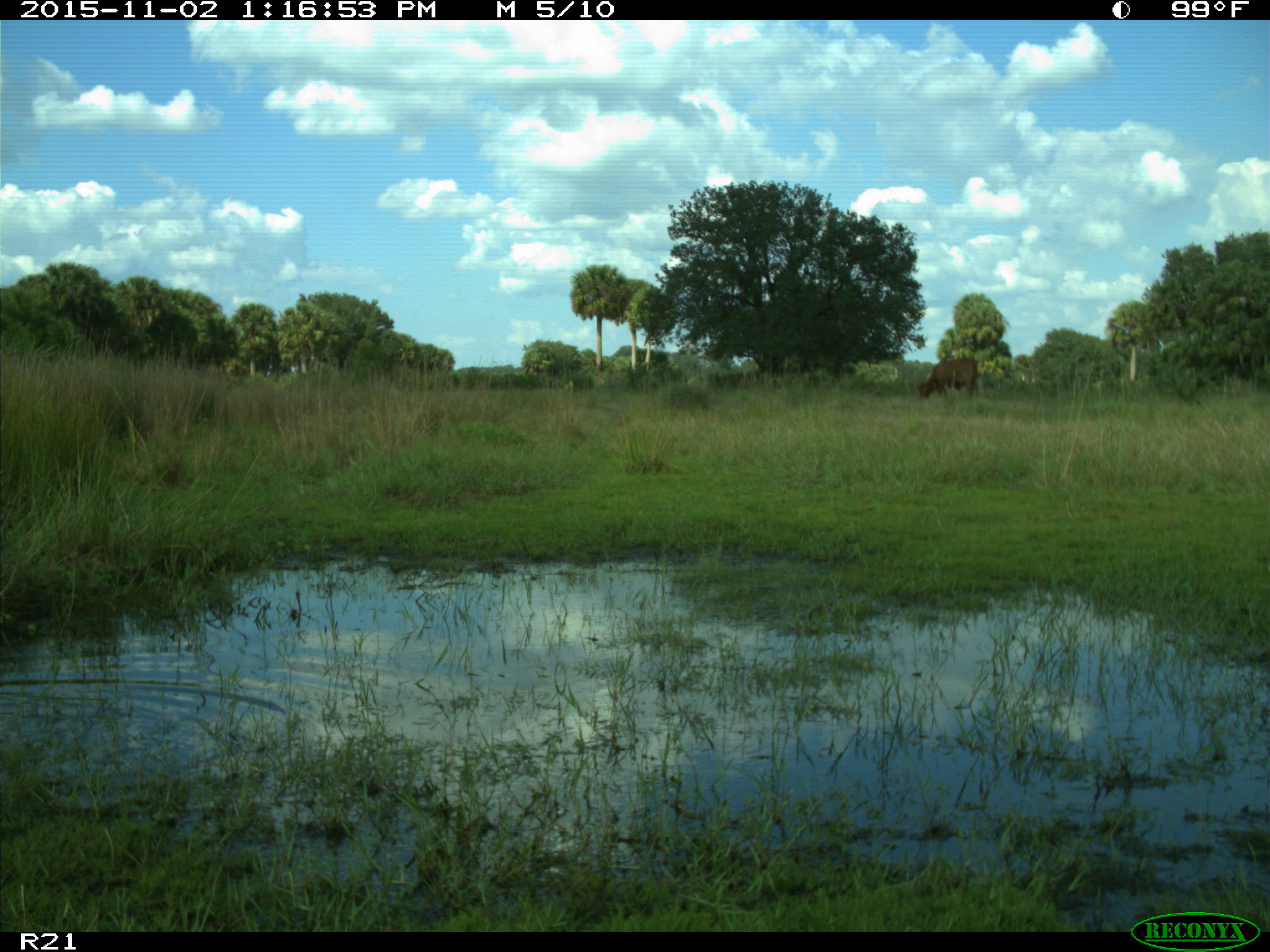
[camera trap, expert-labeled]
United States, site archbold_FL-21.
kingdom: Animalia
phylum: Chordata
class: Mammalia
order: Artiodactyla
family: Bovidae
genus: Bos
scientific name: Bos taurus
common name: domestic cow